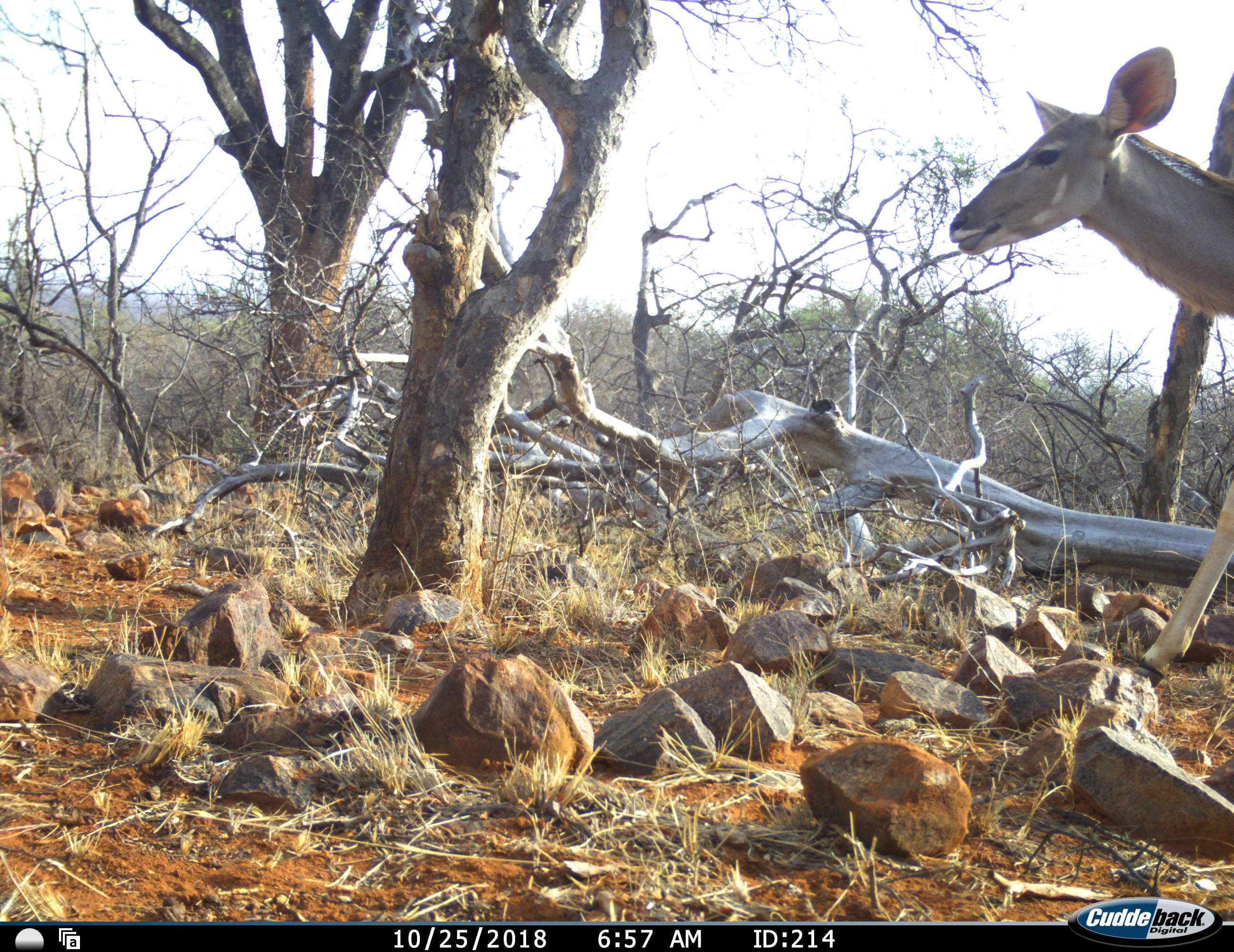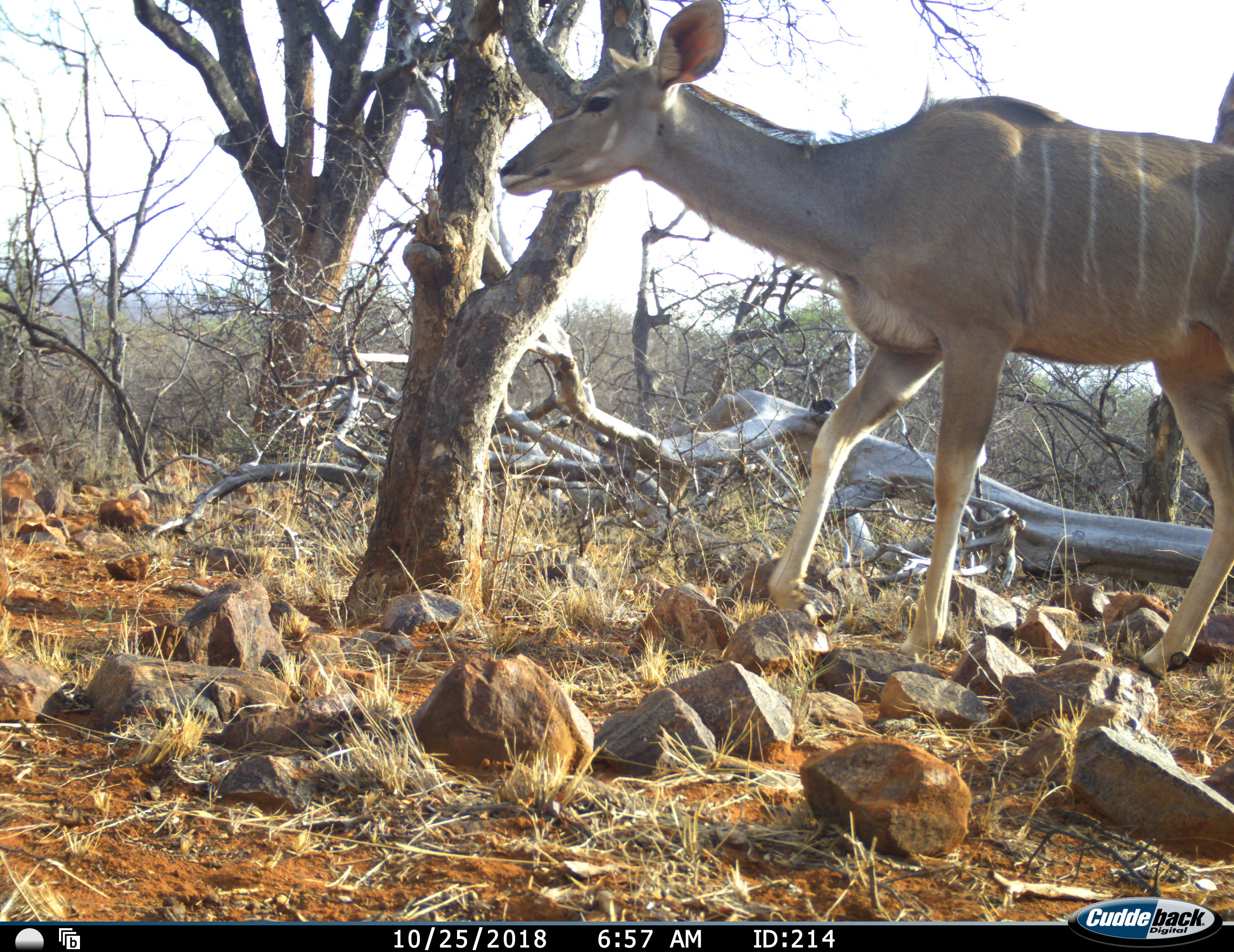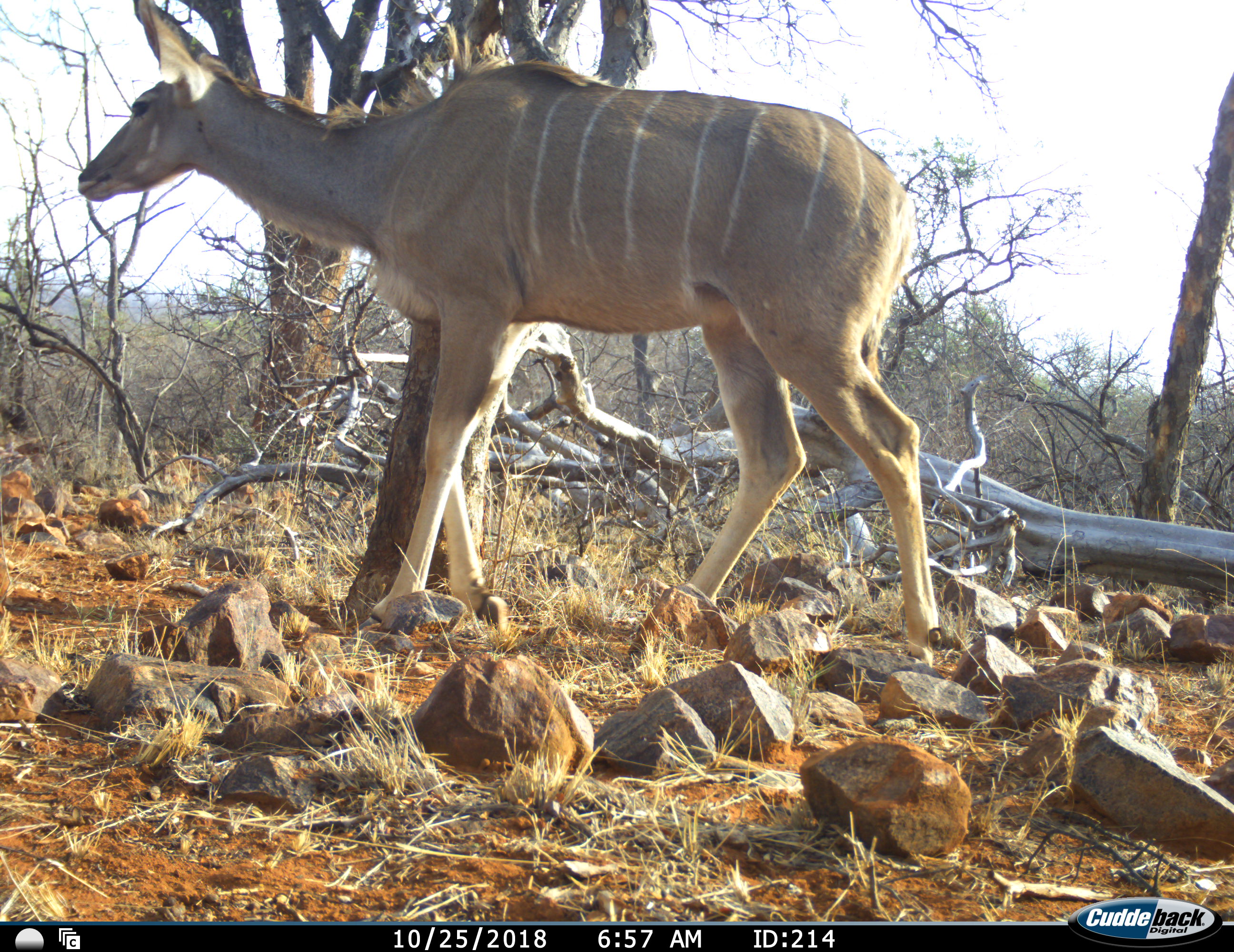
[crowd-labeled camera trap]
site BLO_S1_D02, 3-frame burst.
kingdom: Animalia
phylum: Chordata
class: Mammalia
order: Artiodactyla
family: Bovidae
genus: Tragelaphus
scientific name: Tragelaphus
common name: kudu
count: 1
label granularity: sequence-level